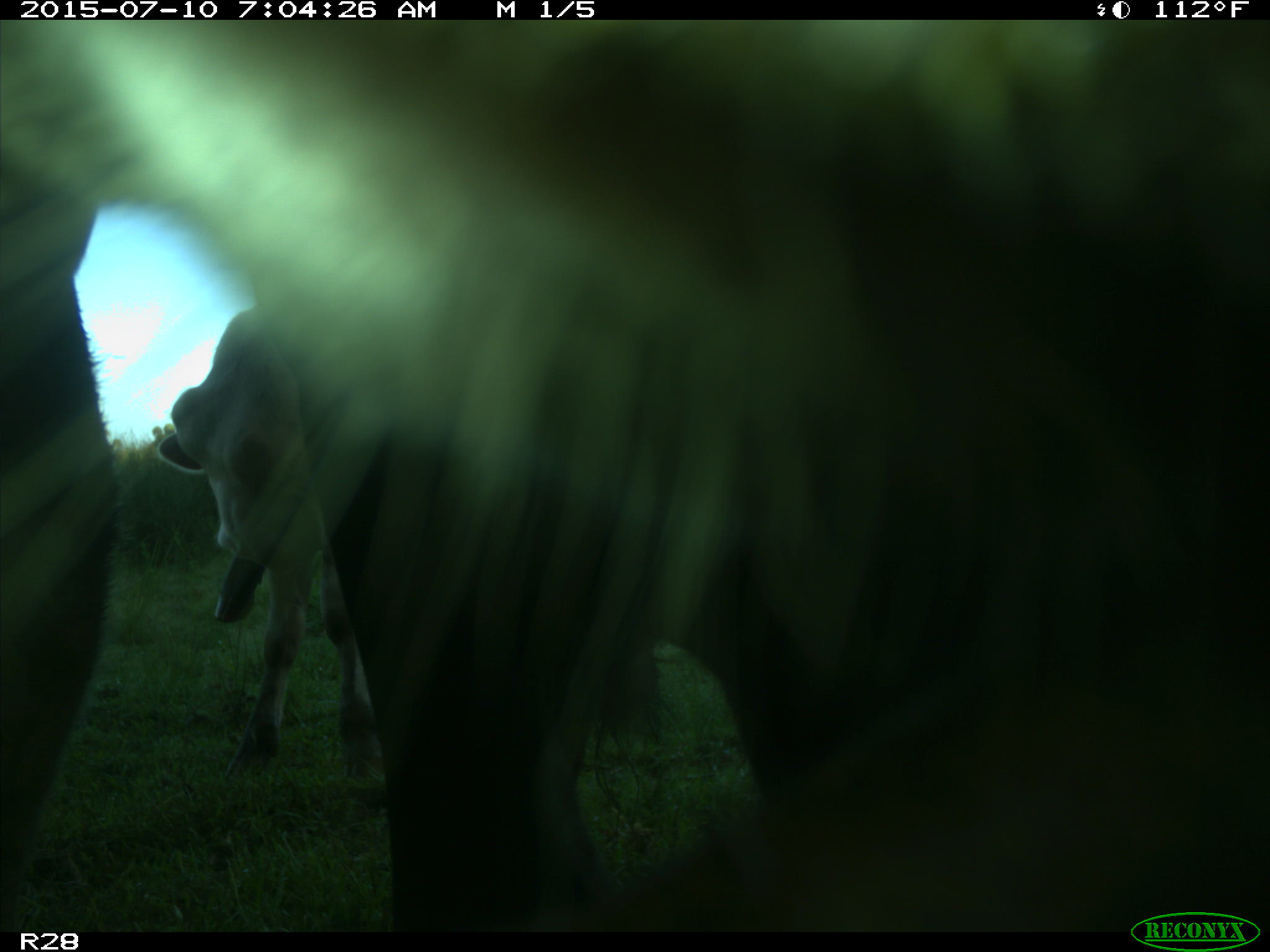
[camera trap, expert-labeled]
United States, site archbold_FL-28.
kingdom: Animalia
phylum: Chordata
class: Mammalia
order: Artiodactyla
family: Bovidae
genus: Bos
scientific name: Bos taurus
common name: domestic cow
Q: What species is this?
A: Bos taurus (domestic cow).